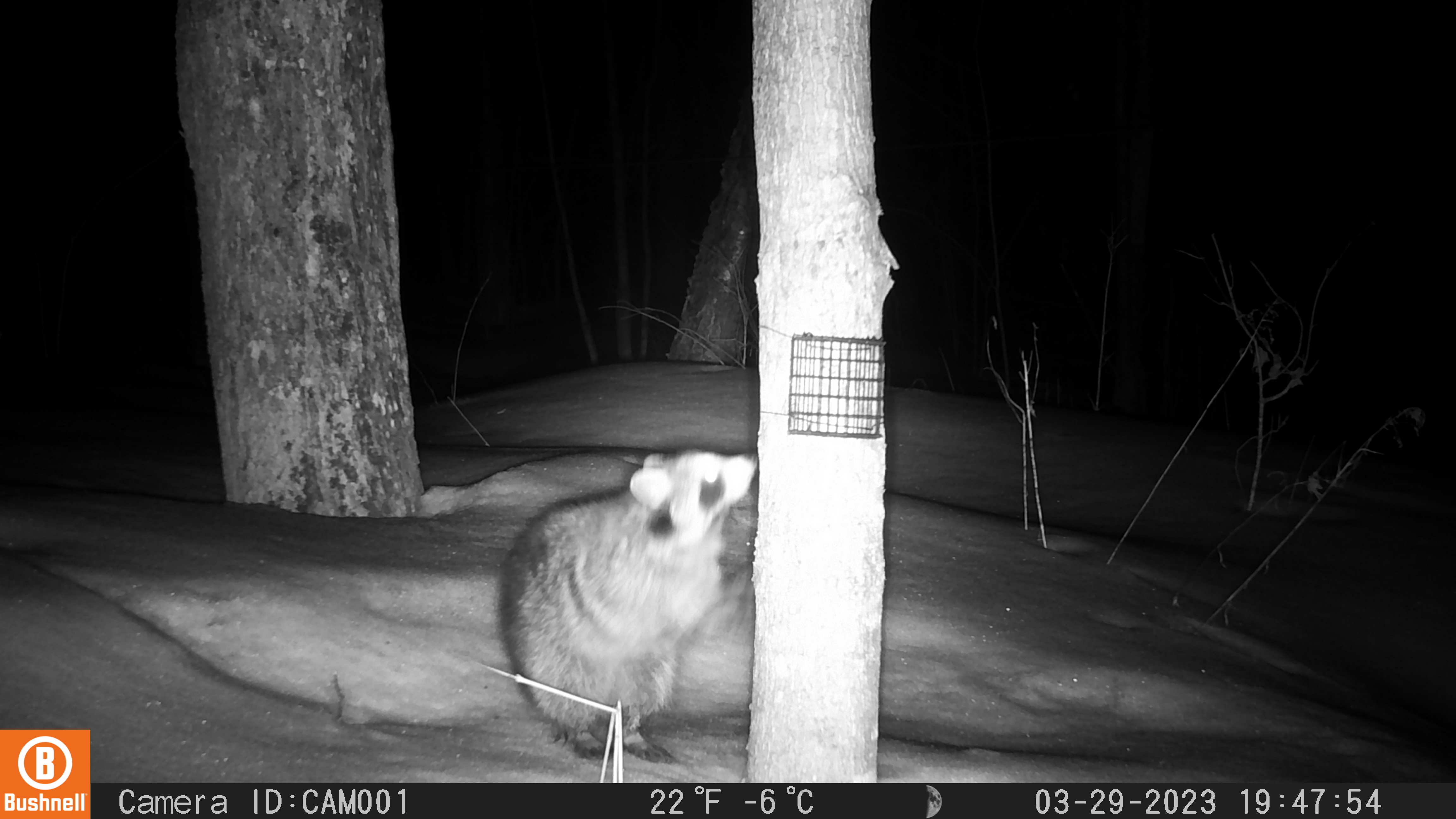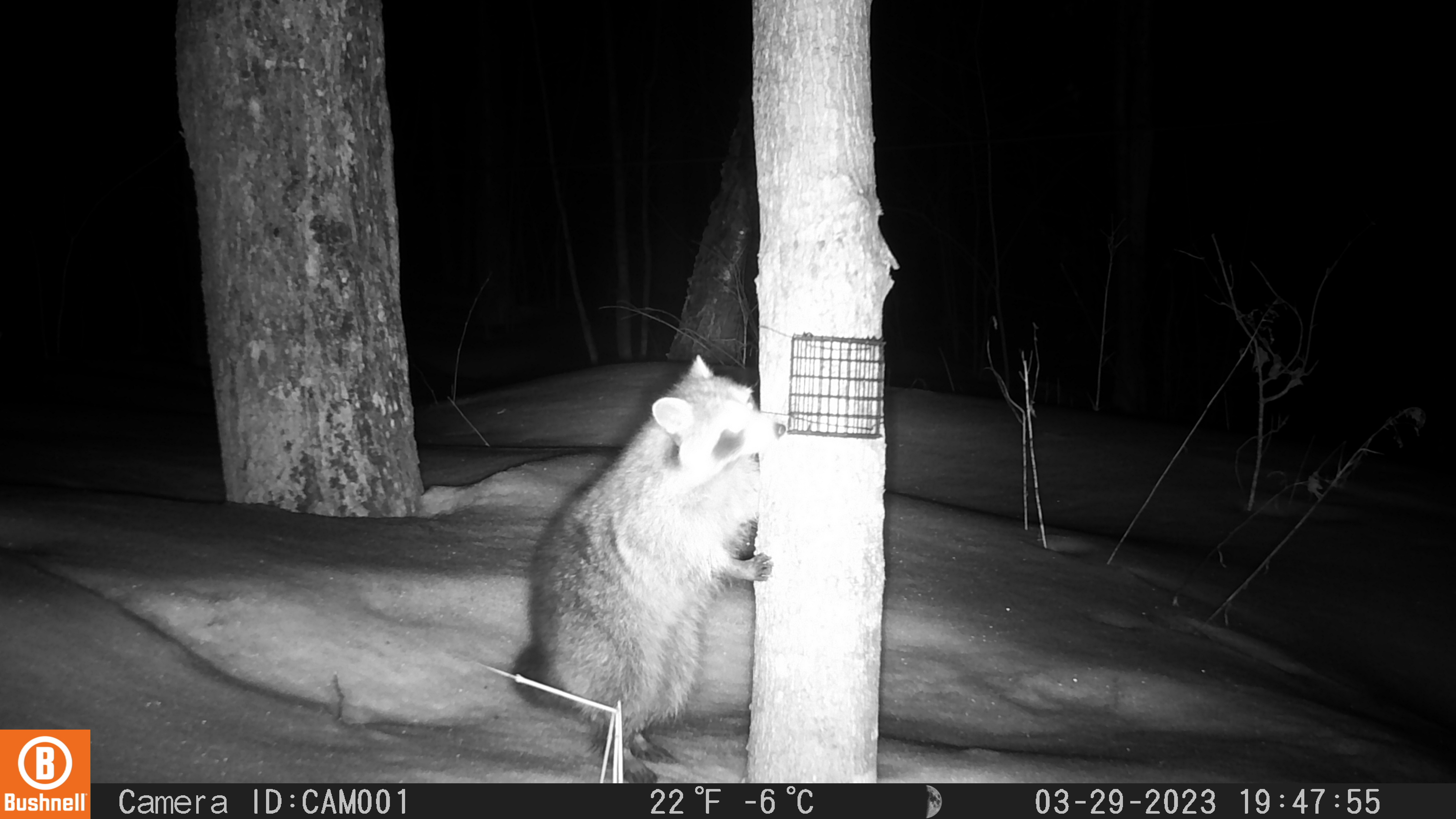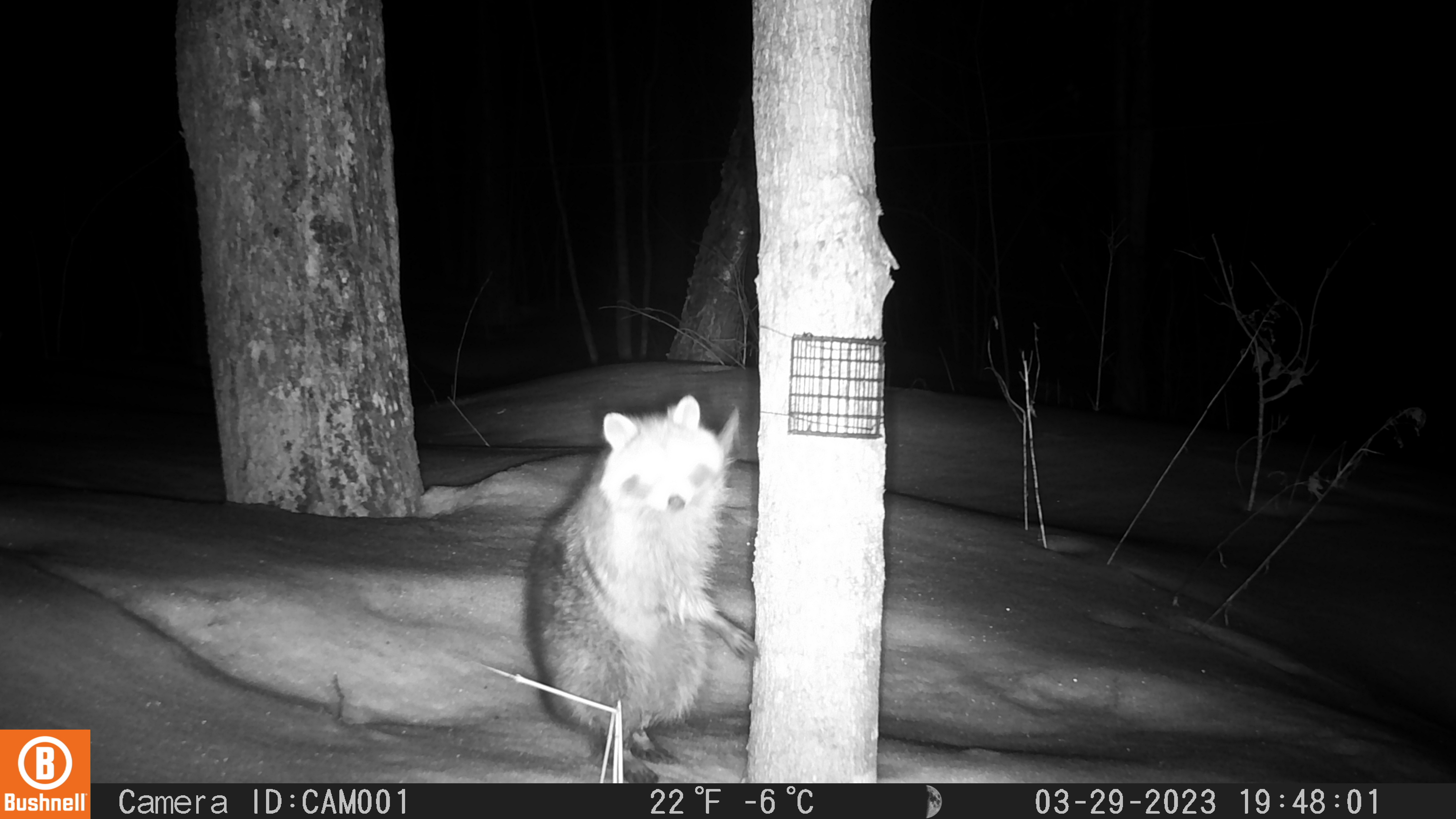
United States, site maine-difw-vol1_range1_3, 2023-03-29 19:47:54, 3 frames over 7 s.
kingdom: Animalia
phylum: Chordata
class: Mammalia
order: Carnivora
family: Procyonidae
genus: Procyon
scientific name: Procyon lotor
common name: raccoon